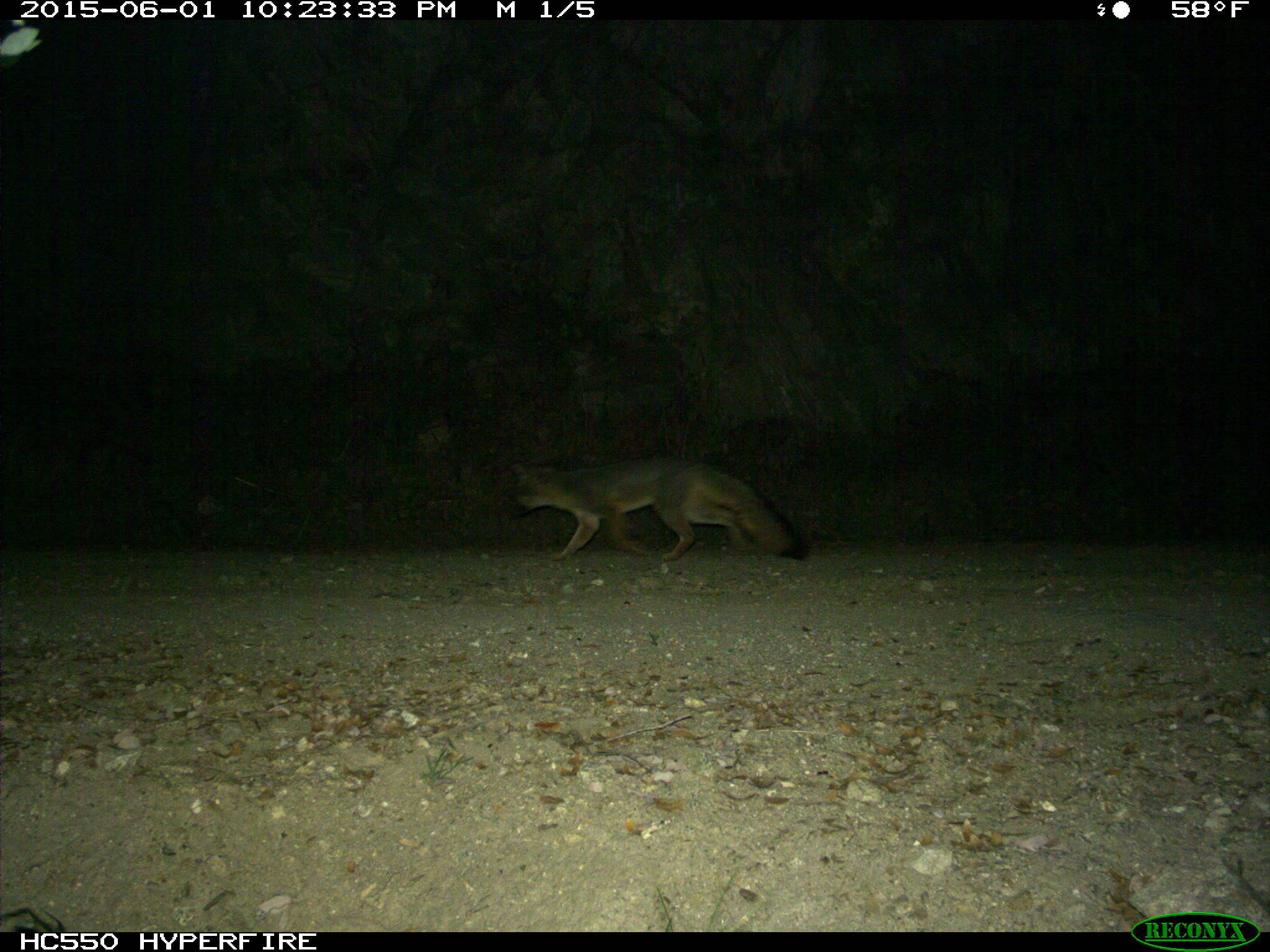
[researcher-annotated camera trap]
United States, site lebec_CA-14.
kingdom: Animalia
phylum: Chordata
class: Mammalia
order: Carnivora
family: Canidae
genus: Urocyon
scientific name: Urocyon cinereoargenteus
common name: gray fox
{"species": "Urocyon cinereoargenteus (gray fox)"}